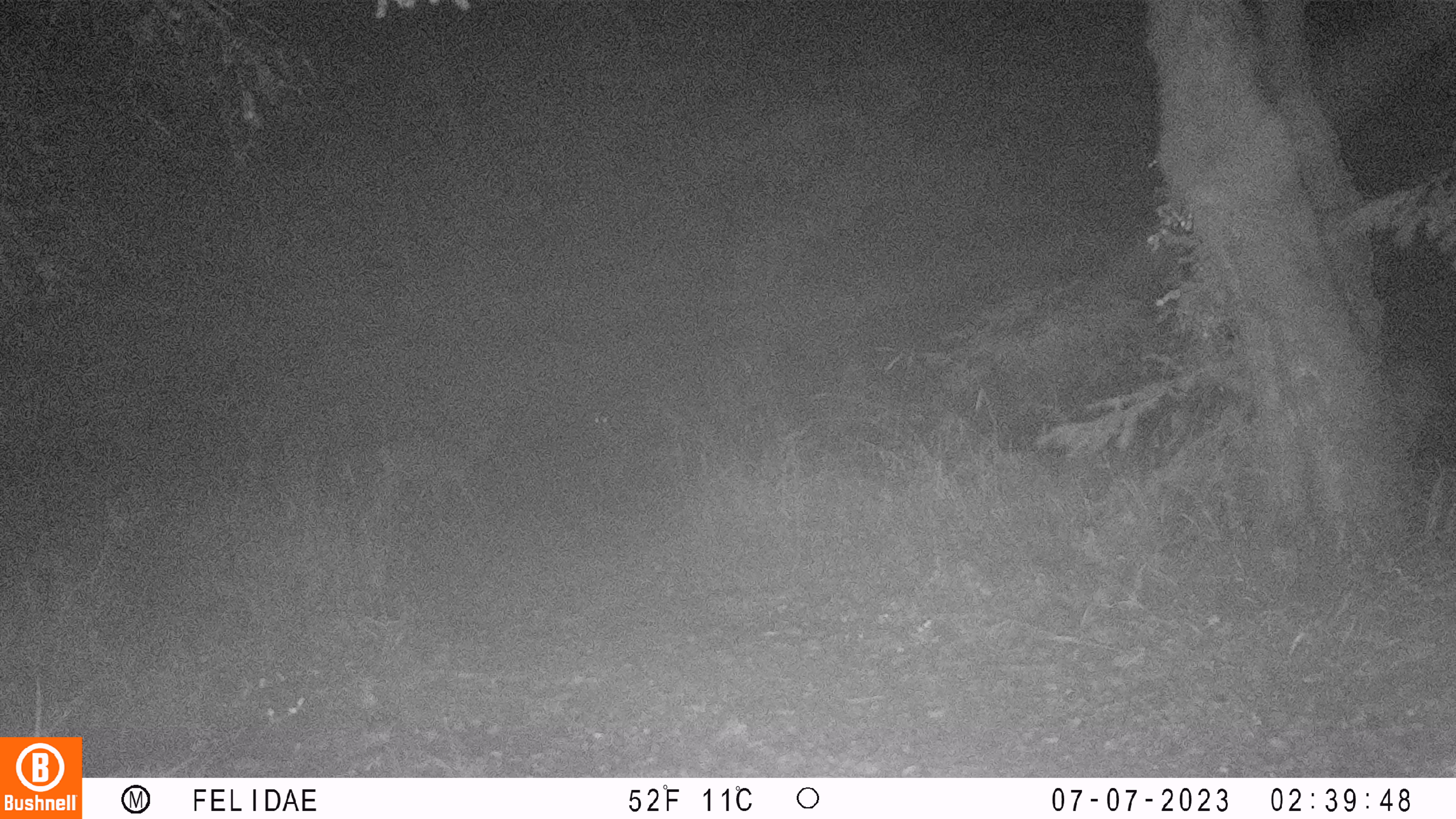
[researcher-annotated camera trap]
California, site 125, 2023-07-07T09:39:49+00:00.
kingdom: Animalia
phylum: Chordata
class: Mammalia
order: Artiodactyla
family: Cervidae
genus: Odocoileus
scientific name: Odocoileus hemionus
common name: mule deer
Mule deer (Odocoileus hemionus).